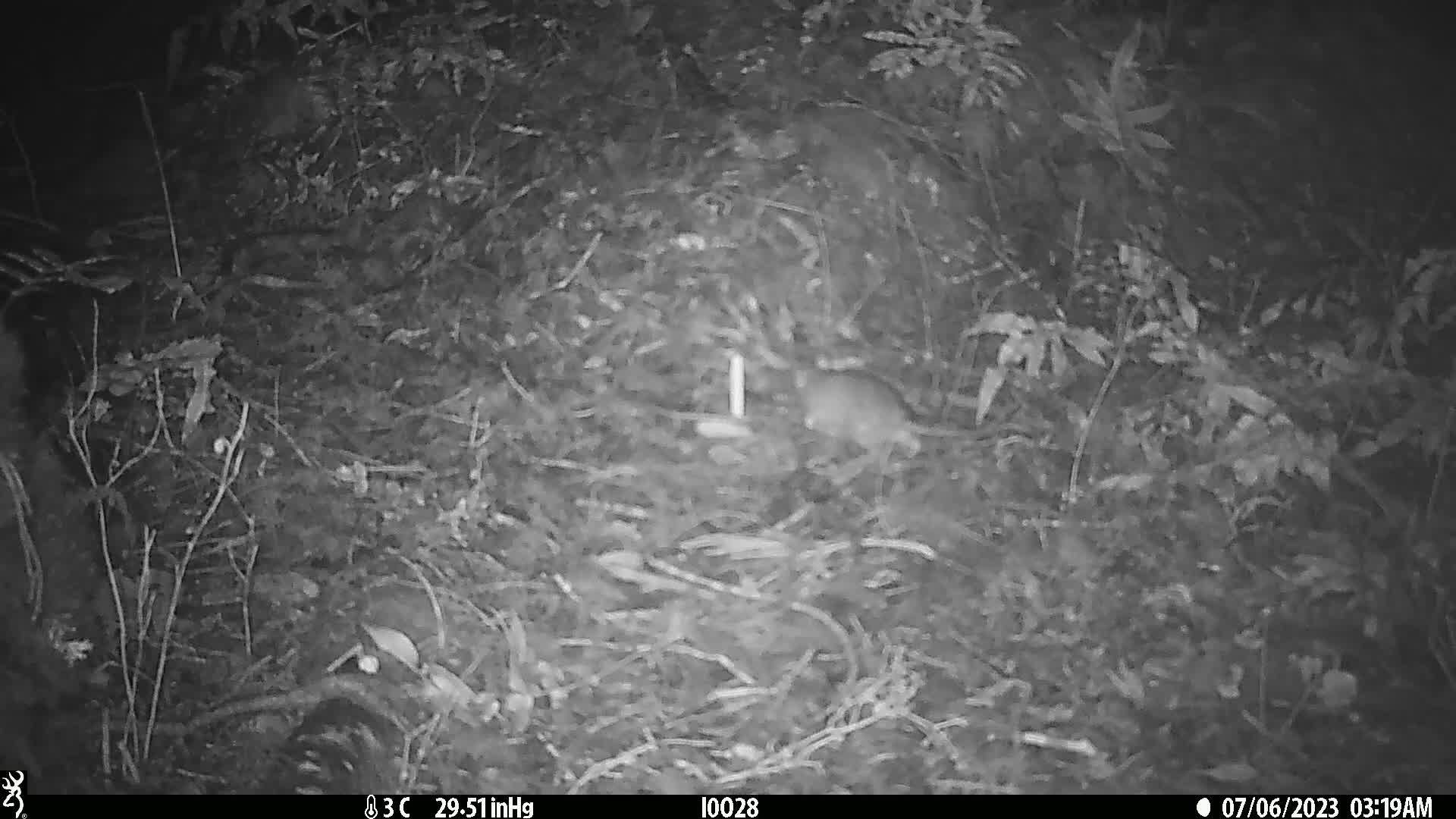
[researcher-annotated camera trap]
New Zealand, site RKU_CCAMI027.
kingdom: Animalia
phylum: Chordata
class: Mammalia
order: Rodentia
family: Muridae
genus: Rattus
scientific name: Rattus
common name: rat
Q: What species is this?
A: Rat (Rattus).